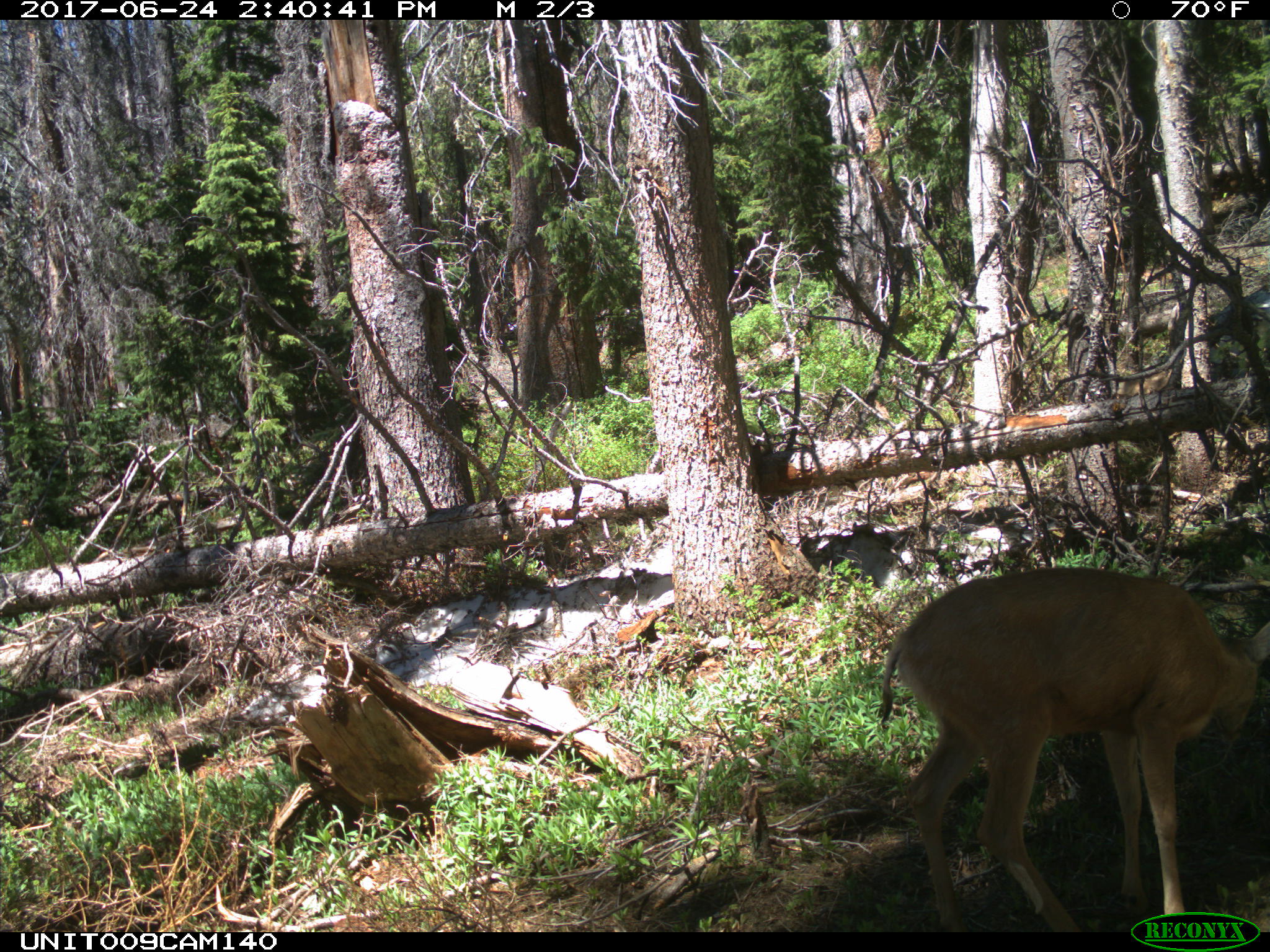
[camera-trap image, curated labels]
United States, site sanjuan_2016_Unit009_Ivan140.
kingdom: Animalia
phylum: Chordata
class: Mammalia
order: Artiodactyla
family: Cervidae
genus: Odocoileus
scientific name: Odocoileus hemionus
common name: mule deer